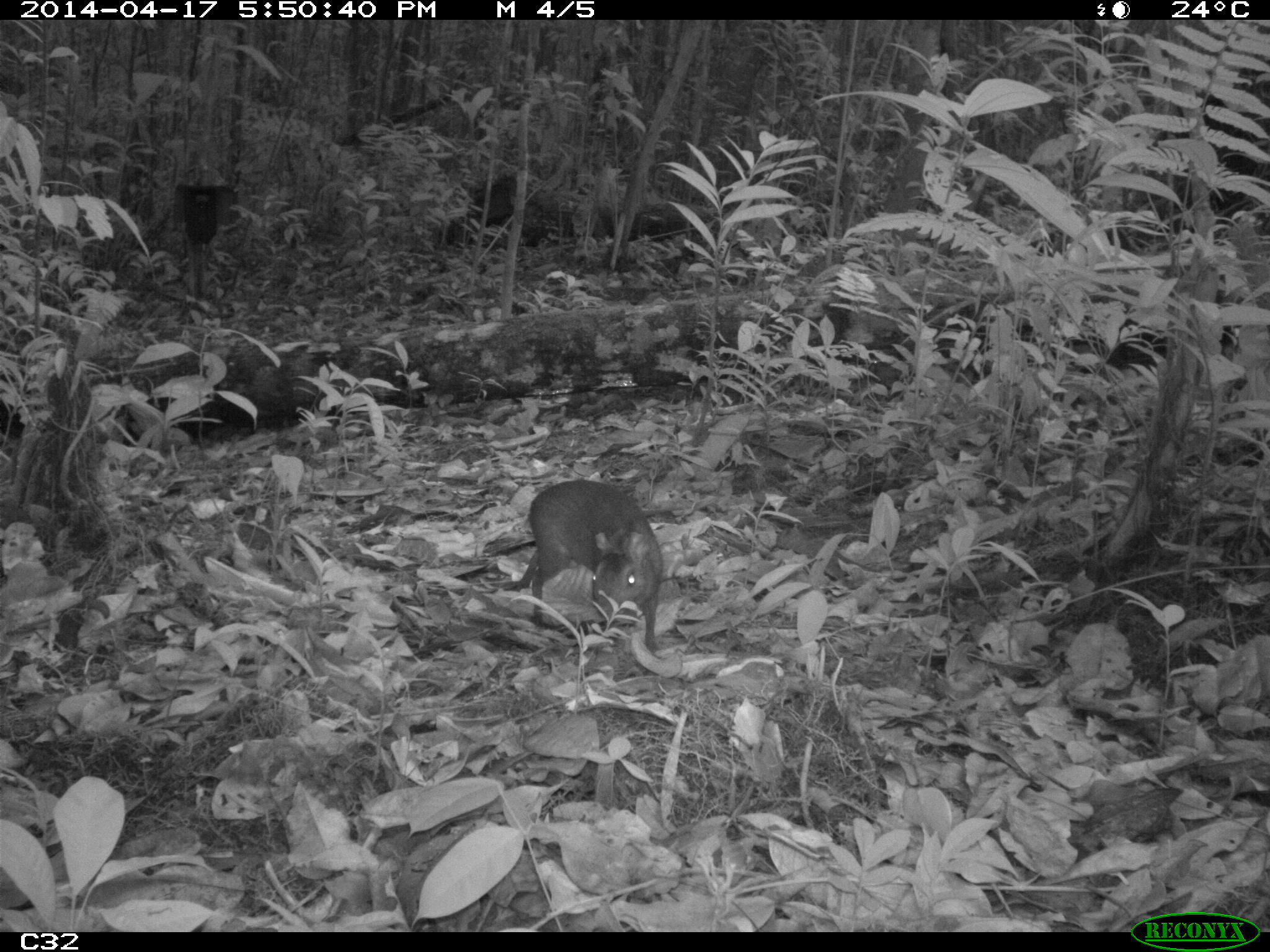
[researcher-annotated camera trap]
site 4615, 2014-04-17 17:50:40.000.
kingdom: Animalia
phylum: Chordata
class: Mammalia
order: Rodentia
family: Dasyproctidae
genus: Myoprocta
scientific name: Myoprocta pratti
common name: green acouchi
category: myoprocta pratii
Myoprocta pratii (green acouchi) (Myoprocta pratti), count 1, age adult.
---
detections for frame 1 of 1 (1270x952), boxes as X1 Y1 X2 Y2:
myoprocta pratii: 508 479 664 655